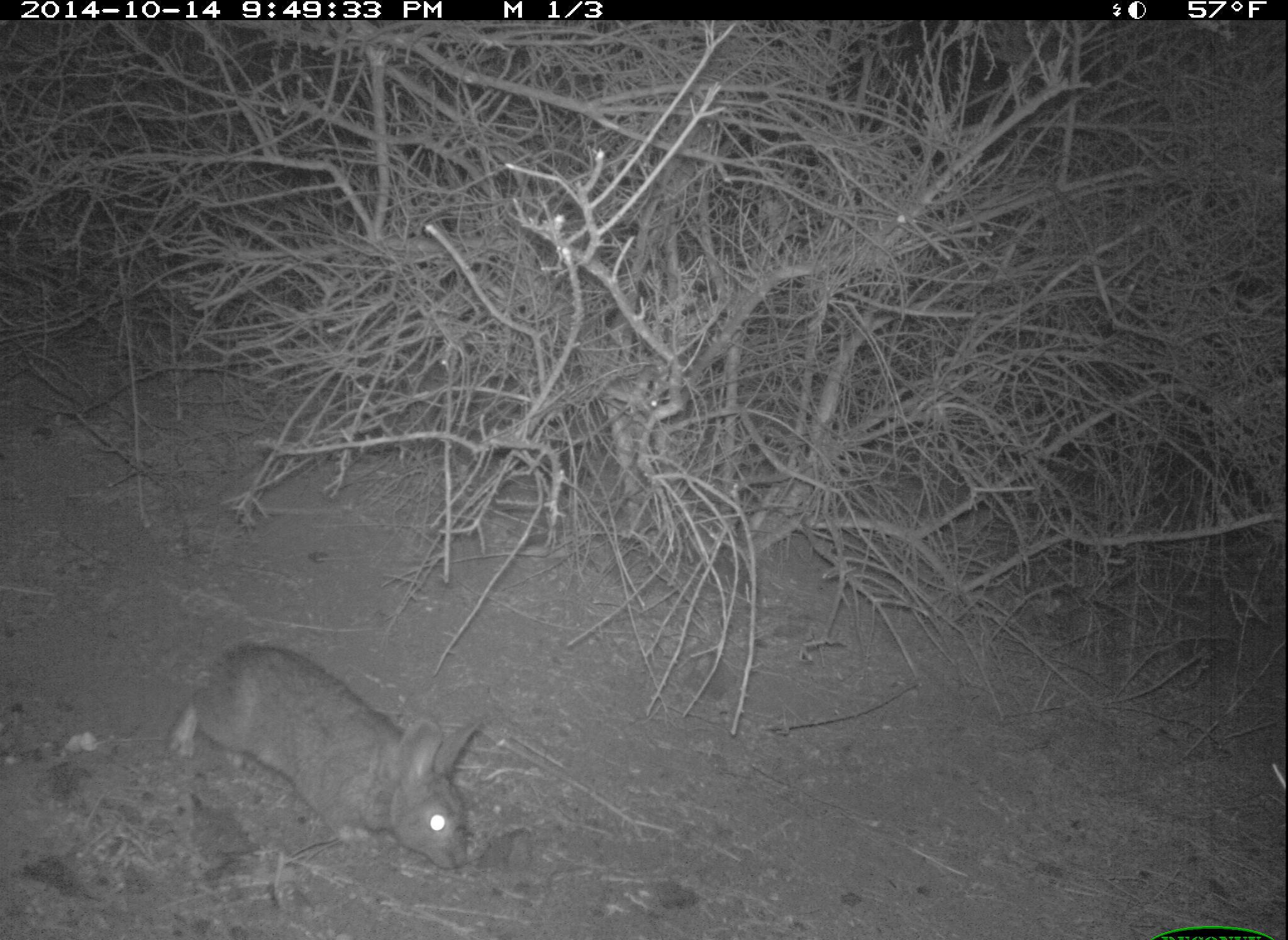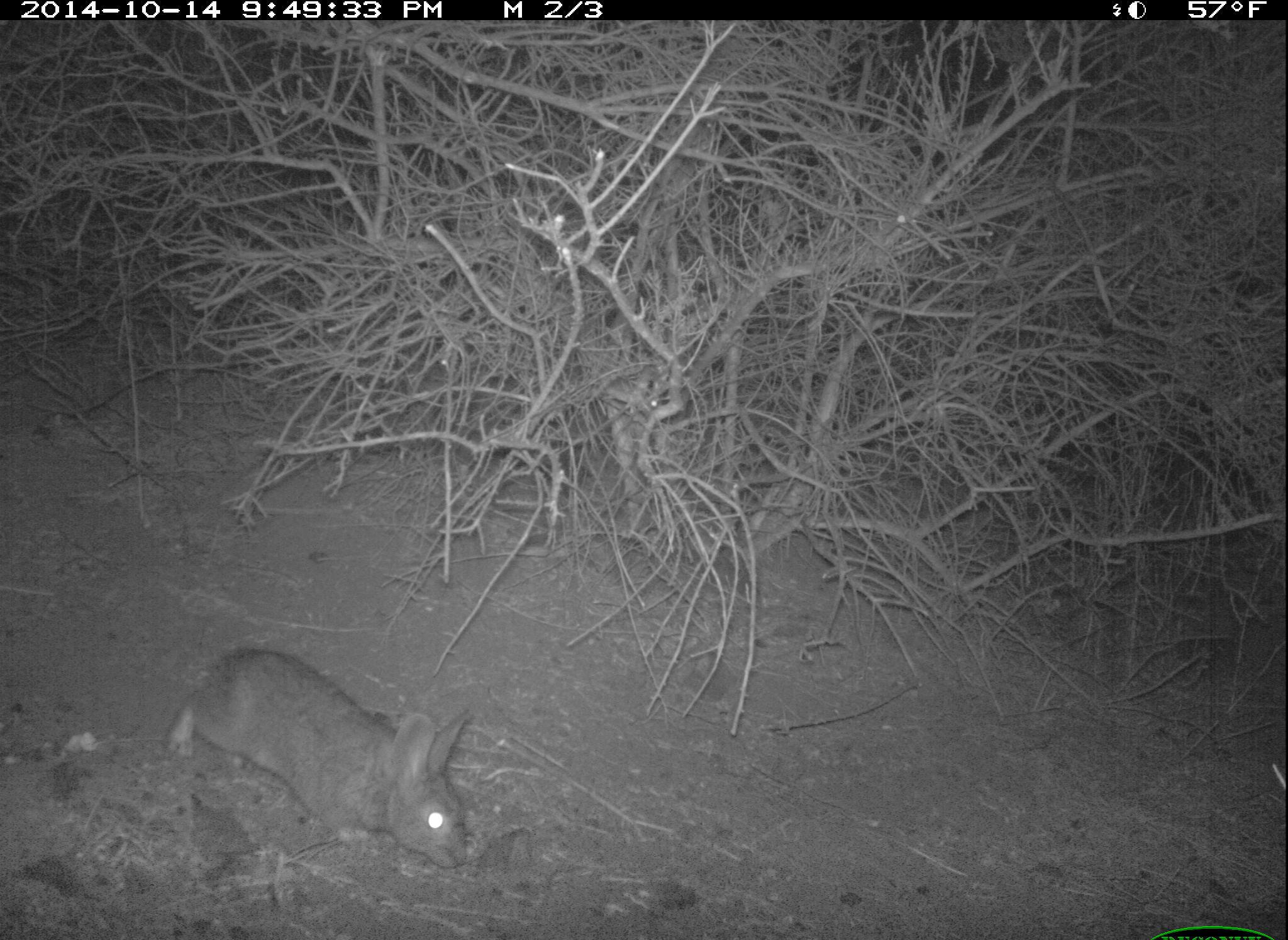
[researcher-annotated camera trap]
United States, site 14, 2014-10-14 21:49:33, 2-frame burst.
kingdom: Animalia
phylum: Chordata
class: Mammalia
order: Lagomorpha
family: Leporidae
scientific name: Leporidae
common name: rabbits and hares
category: rabbit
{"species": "rabbit (rabbits and hares) (Leporidae)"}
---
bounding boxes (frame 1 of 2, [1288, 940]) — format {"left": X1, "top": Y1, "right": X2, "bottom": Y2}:
rabbit: {"left": 166, "top": 644, "right": 485, "bottom": 871}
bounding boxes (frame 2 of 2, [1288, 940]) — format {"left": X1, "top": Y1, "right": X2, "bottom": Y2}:
rabbit: {"left": 165, "top": 648, "right": 478, "bottom": 871}